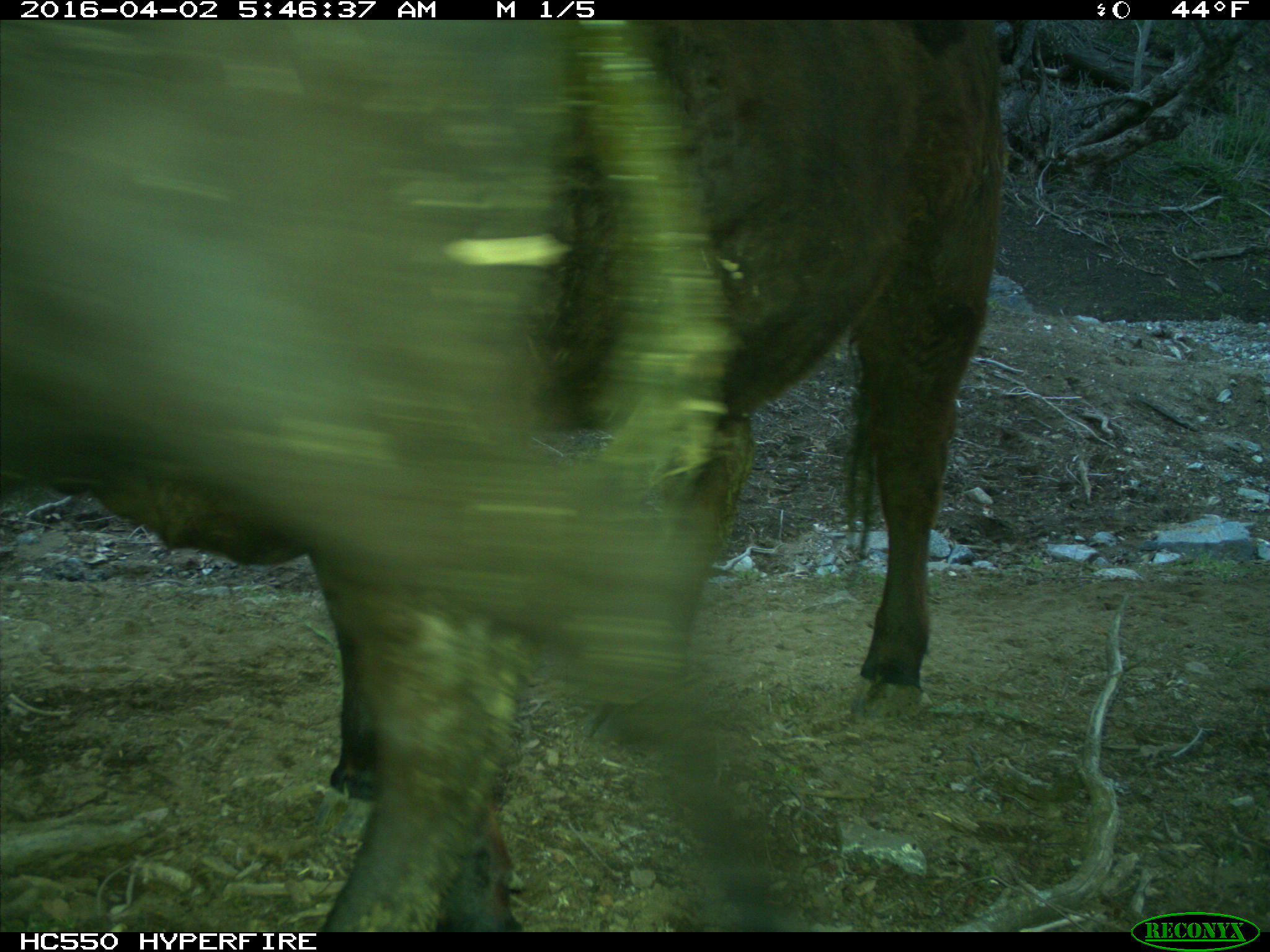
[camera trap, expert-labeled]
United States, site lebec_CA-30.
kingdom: Animalia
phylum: Chordata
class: Mammalia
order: Artiodactyla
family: Bovidae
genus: Bos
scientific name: Bos taurus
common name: domestic cow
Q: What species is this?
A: Bos taurus (domestic cow).